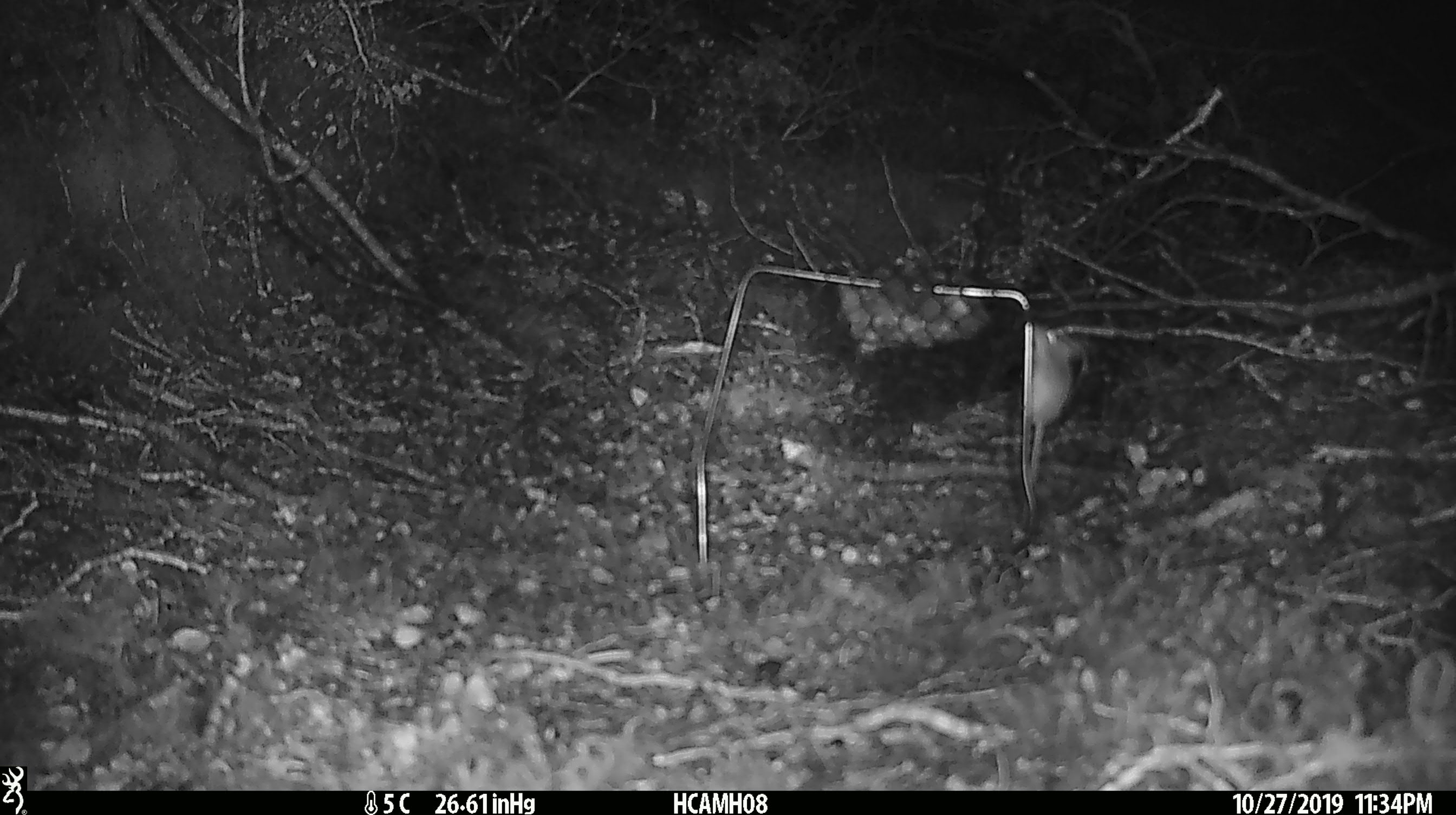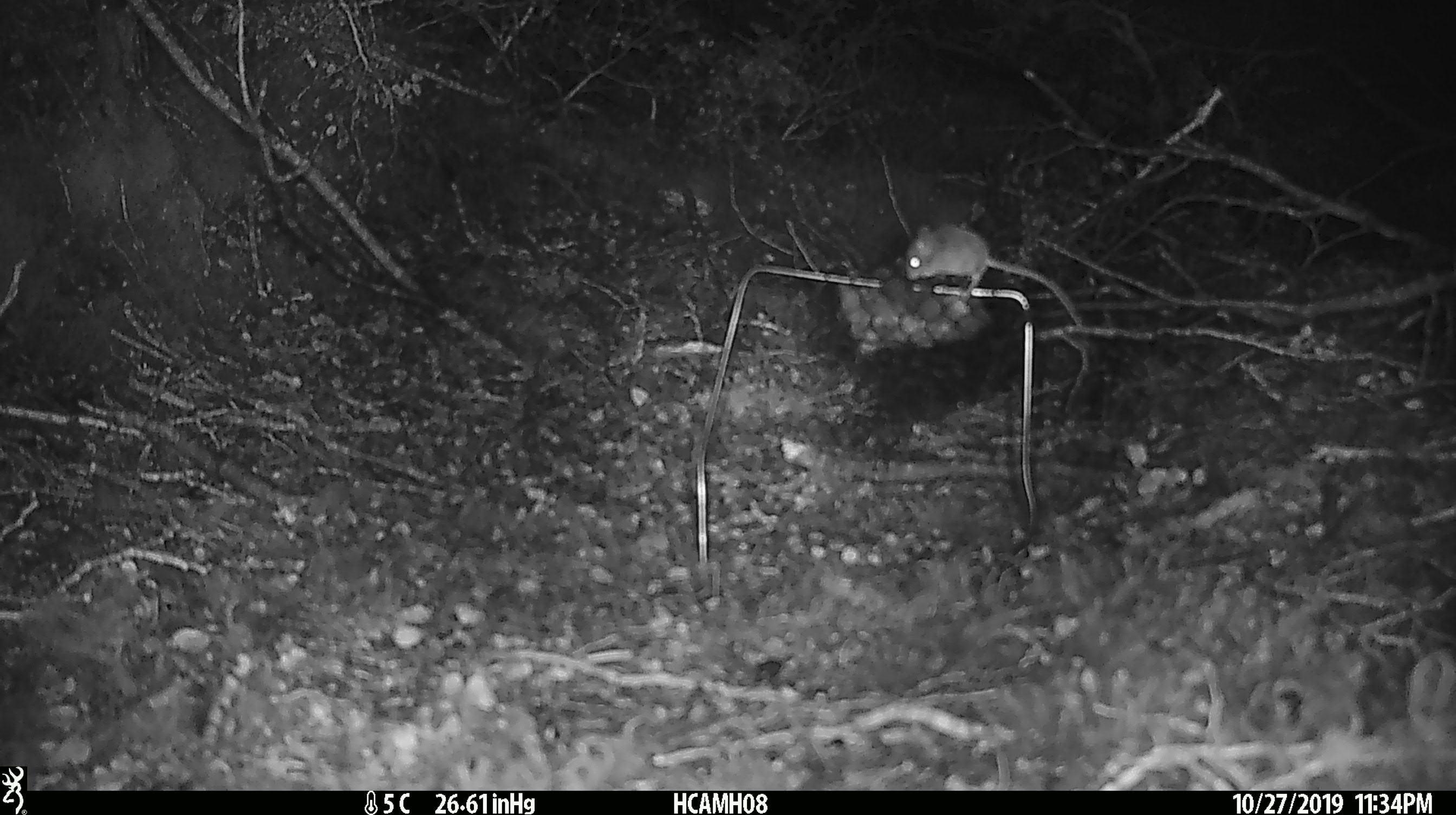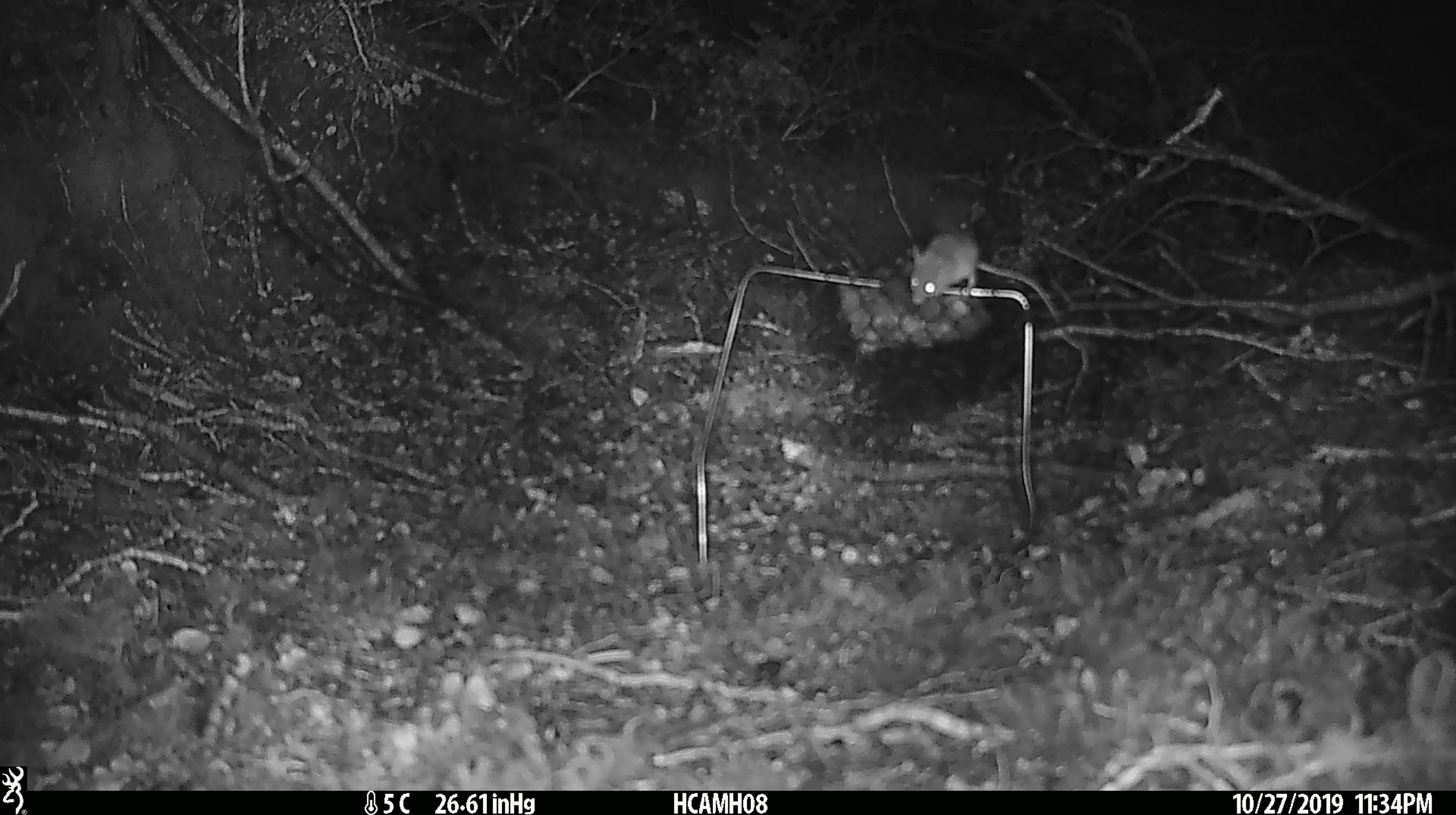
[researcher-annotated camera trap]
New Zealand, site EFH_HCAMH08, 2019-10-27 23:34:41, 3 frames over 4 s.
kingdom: Animalia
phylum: Chordata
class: Mammalia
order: Rodentia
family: Muridae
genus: Mus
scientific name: Mus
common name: mouse